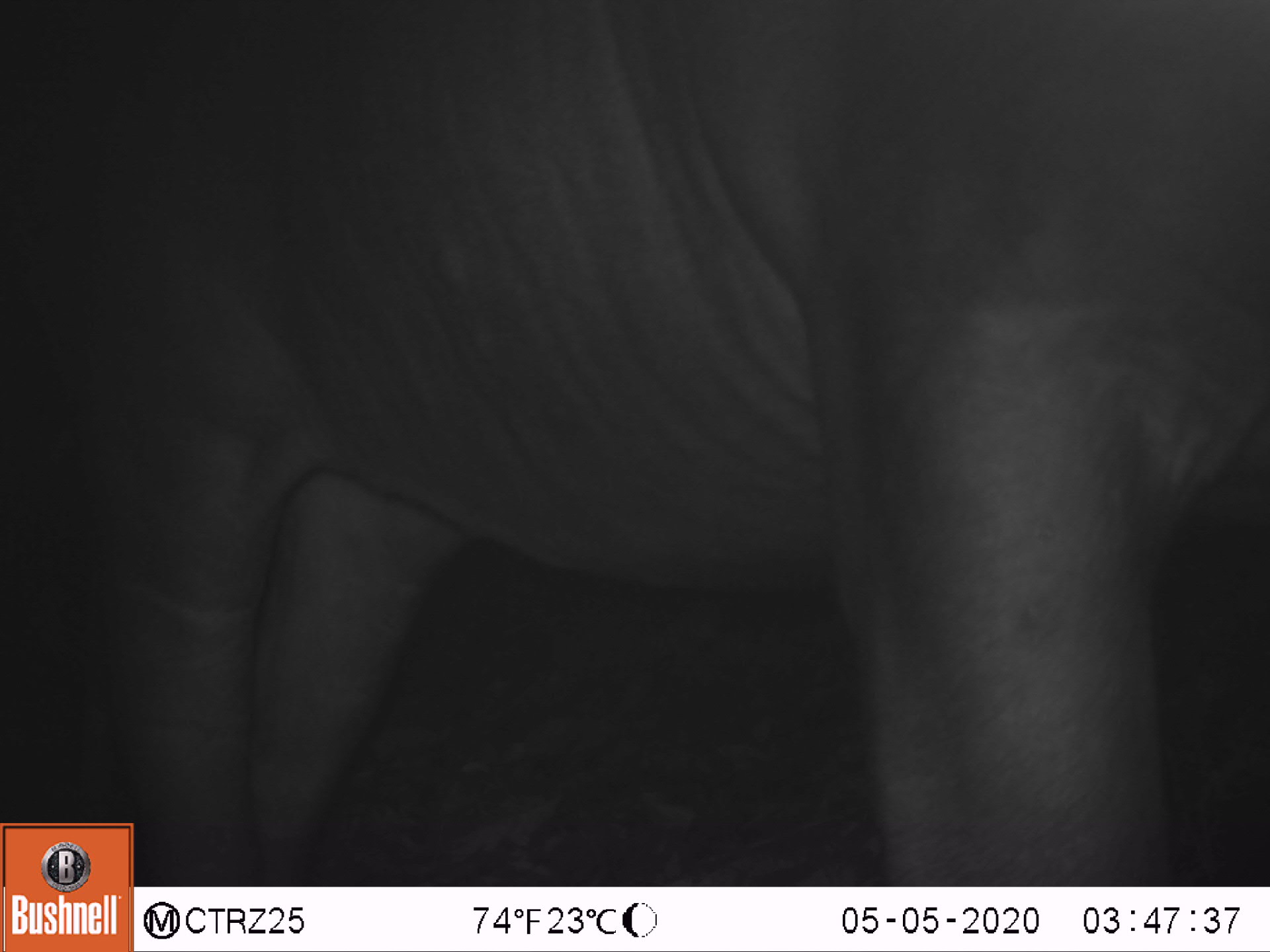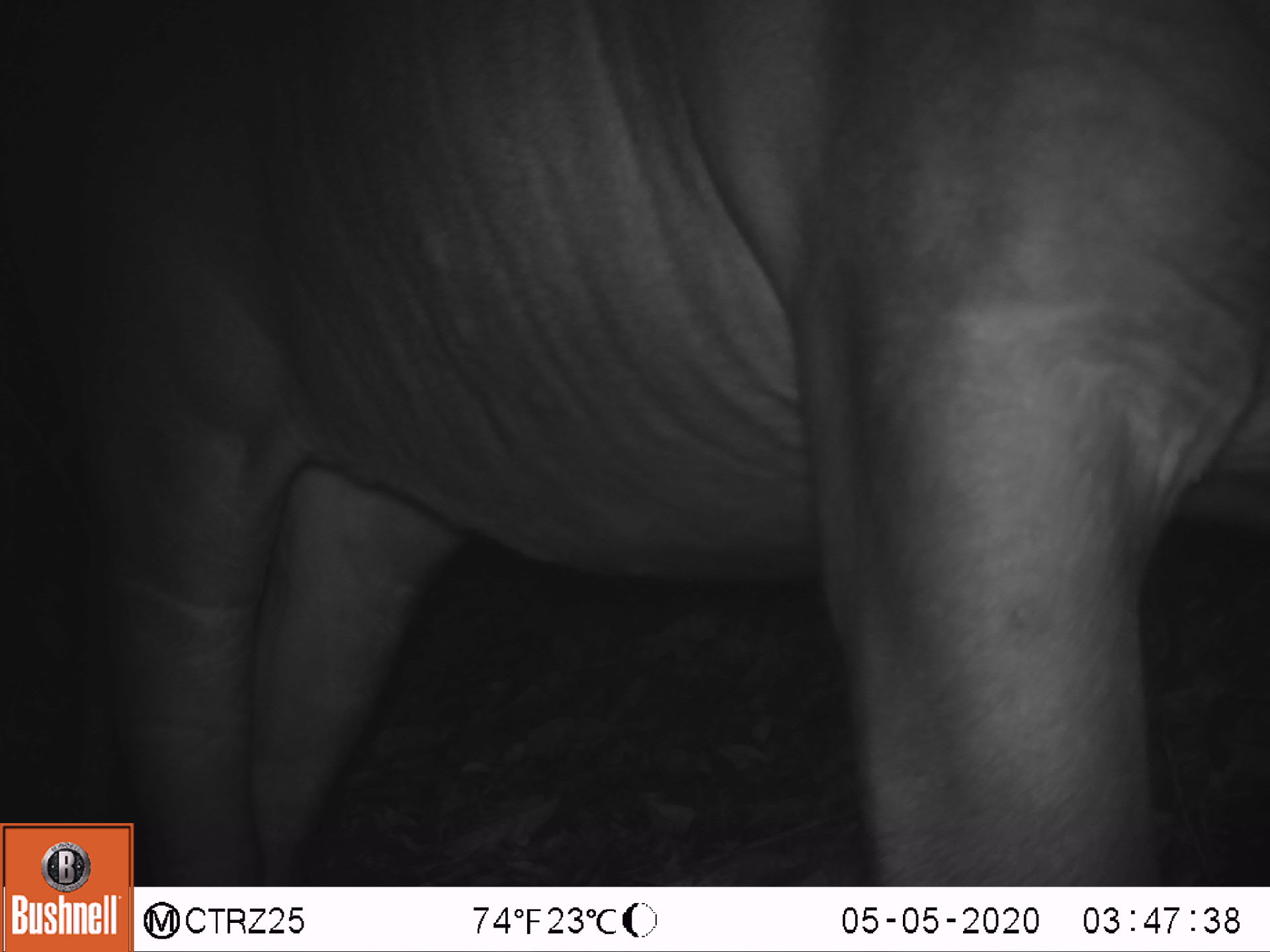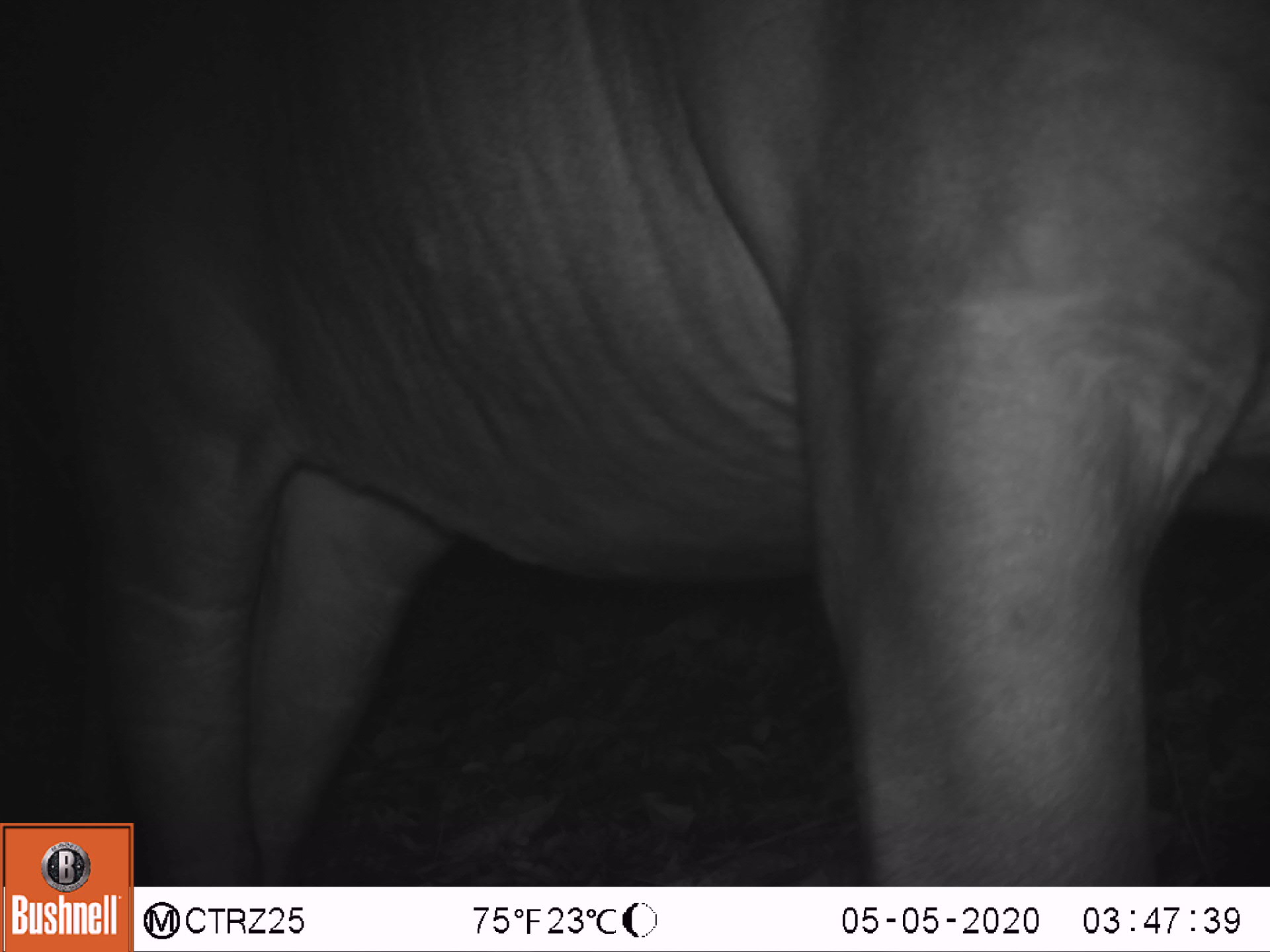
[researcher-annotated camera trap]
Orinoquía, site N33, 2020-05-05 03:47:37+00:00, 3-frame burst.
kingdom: Animalia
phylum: Chordata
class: Mammalia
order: Perissodactyla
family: Tapiridae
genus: Tapirus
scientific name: Tapirus terrestris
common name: lowland tapir